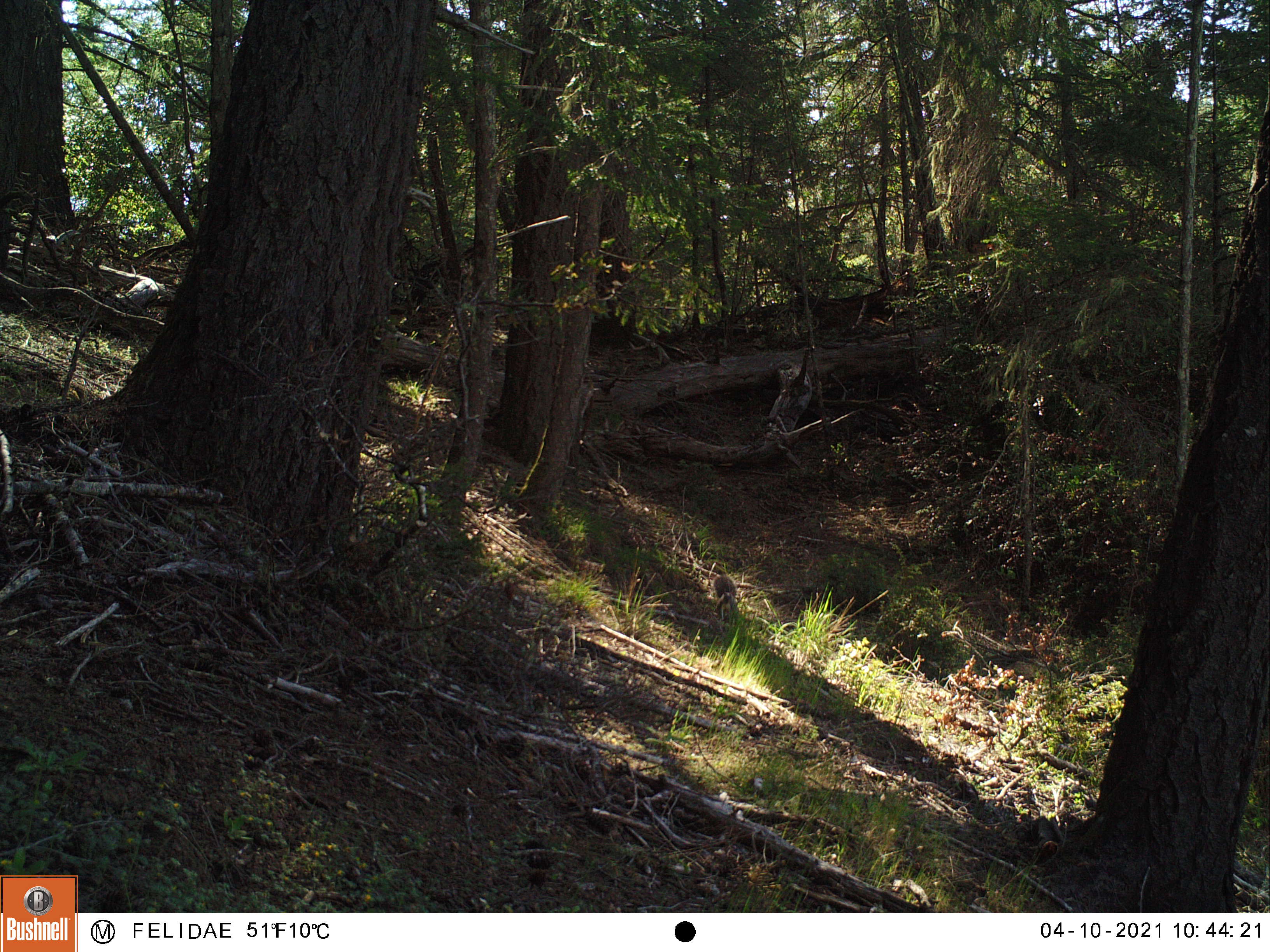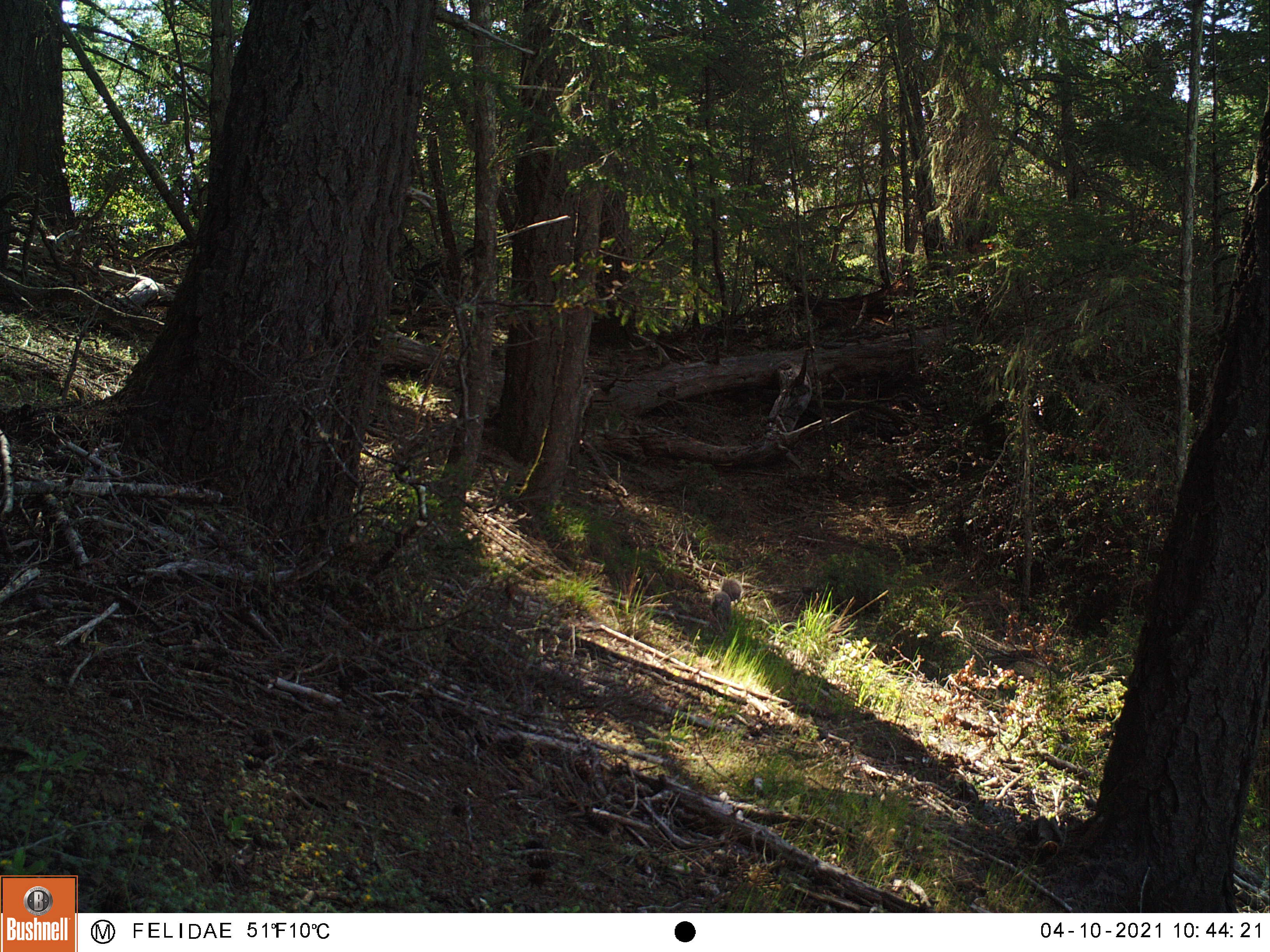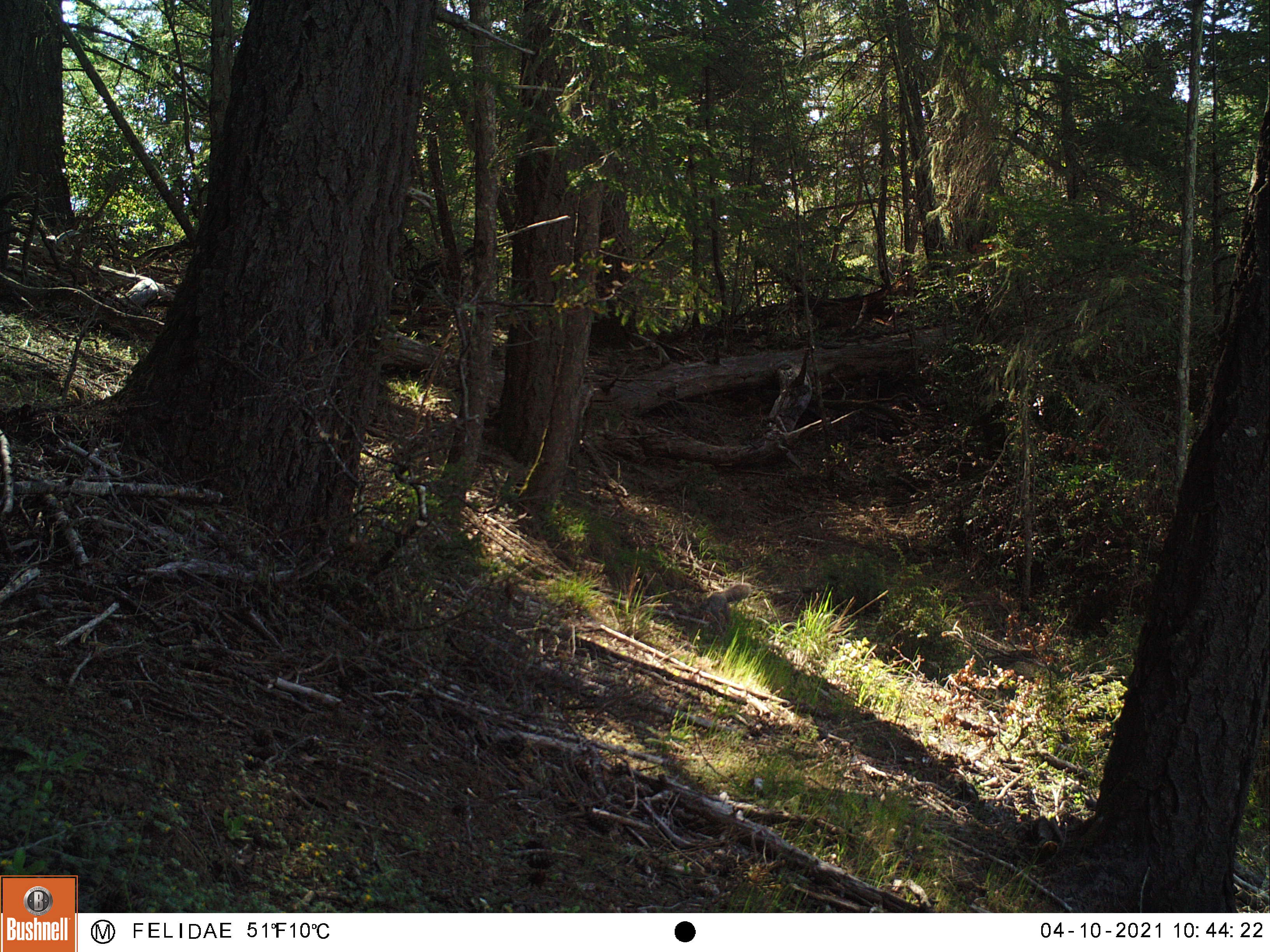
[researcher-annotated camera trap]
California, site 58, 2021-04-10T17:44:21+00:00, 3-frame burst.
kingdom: Animalia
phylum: Chordata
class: Mammalia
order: Rodentia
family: Sciuridae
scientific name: Sciuridae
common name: squirrel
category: unknown squirrel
Unknown squirrel (squirrel) (Sciuridae).